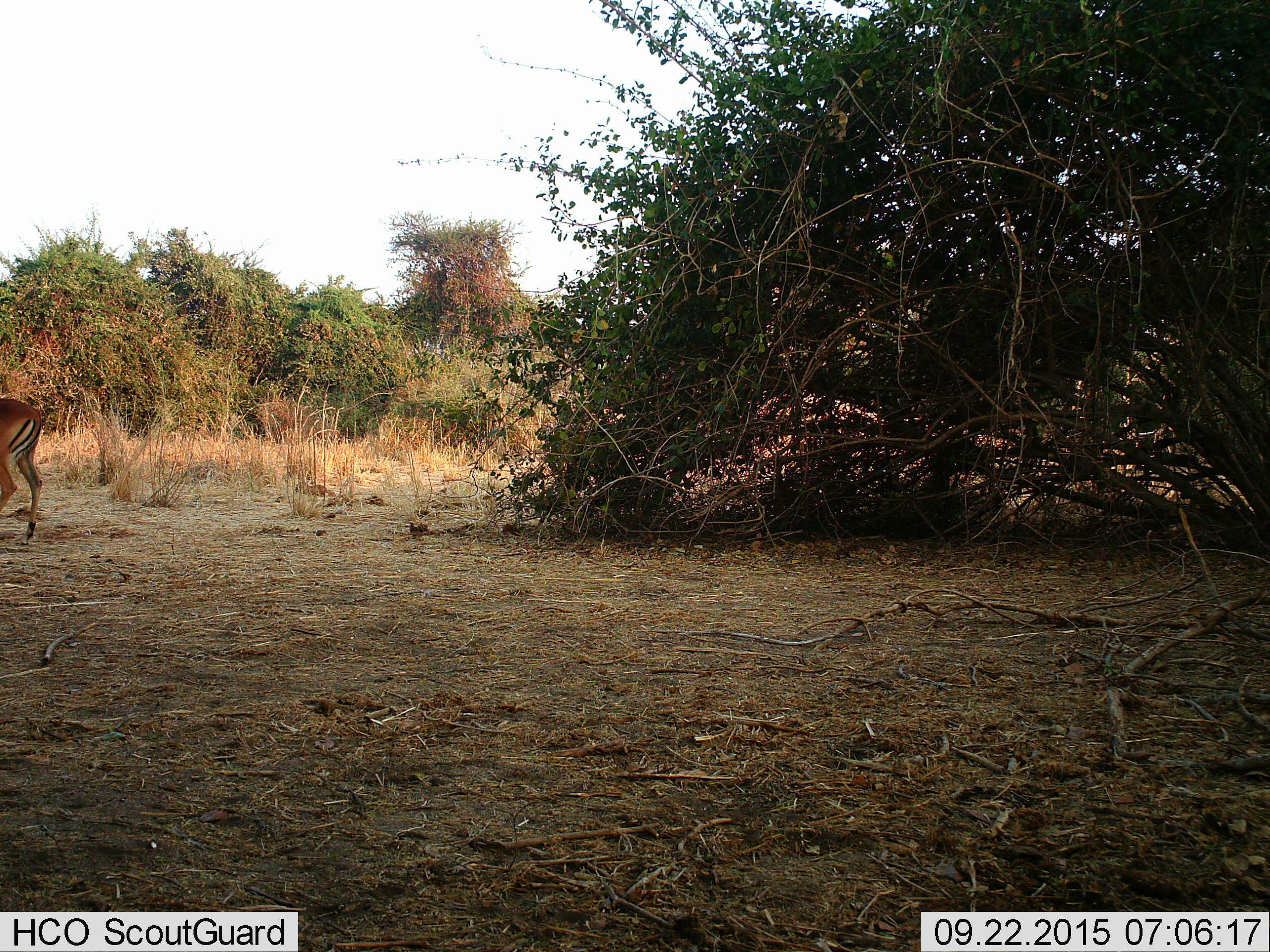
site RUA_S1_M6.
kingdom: Animalia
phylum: Chordata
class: Mammalia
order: Artiodactyla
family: Bovidae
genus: Aepyceros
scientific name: Aepyceros melampus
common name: impala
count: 1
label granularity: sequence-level